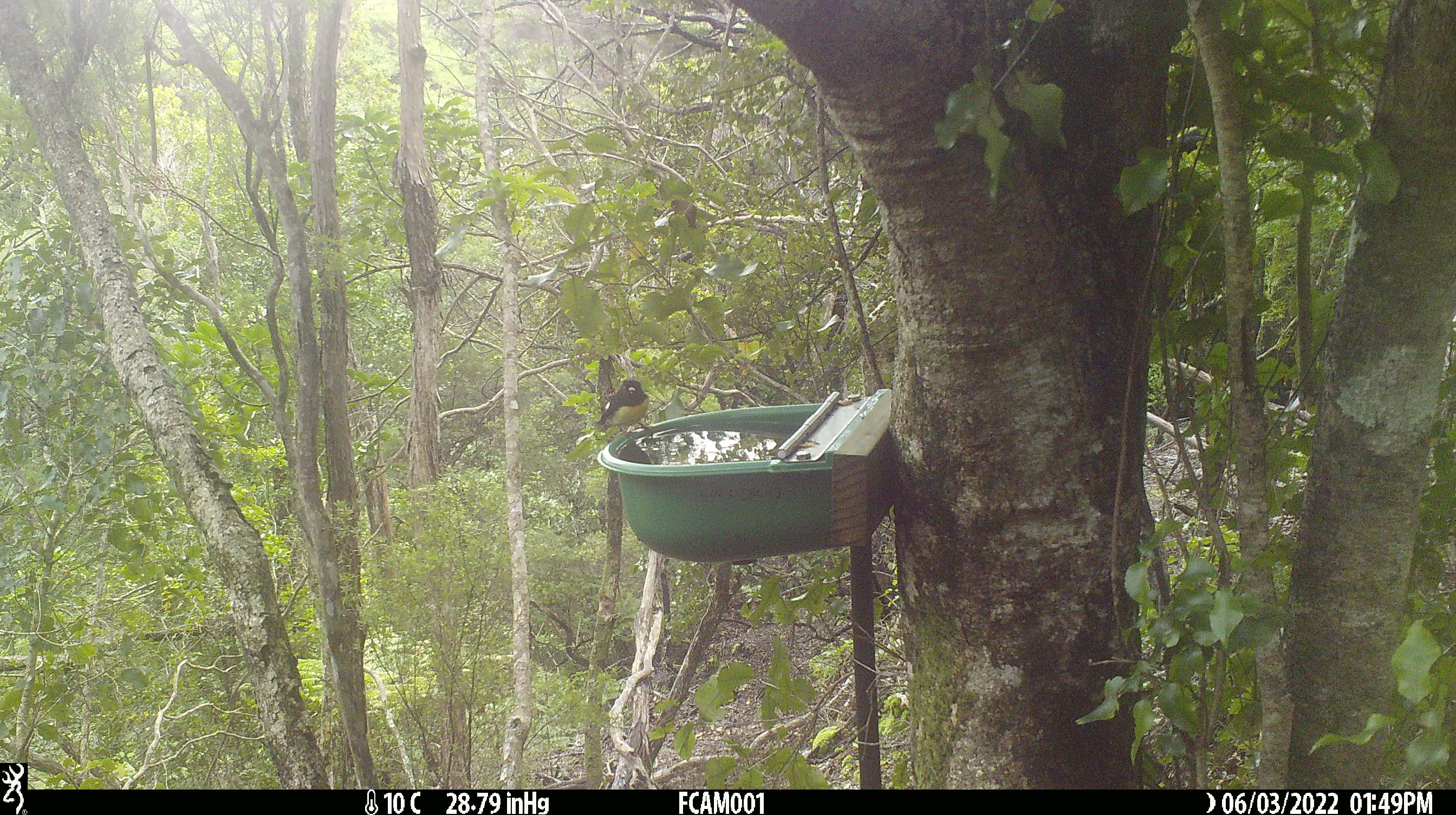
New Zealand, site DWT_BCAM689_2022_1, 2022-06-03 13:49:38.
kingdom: Animalia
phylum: Chordata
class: Aves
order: Passeriformes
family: Petroicidae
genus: Petroica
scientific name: Petroica macrocephala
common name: tomtit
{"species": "tomtit (Petroica macrocephala)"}